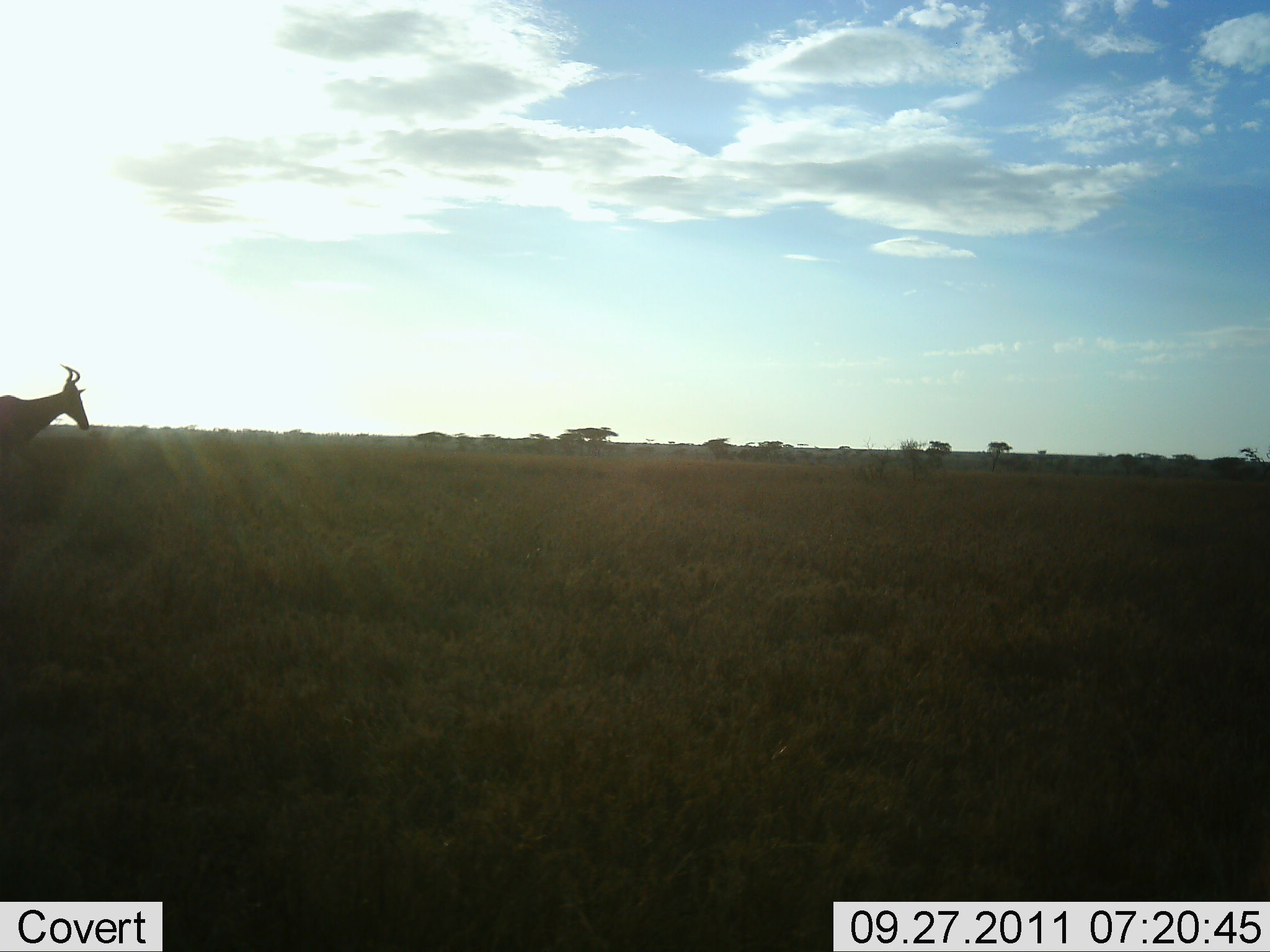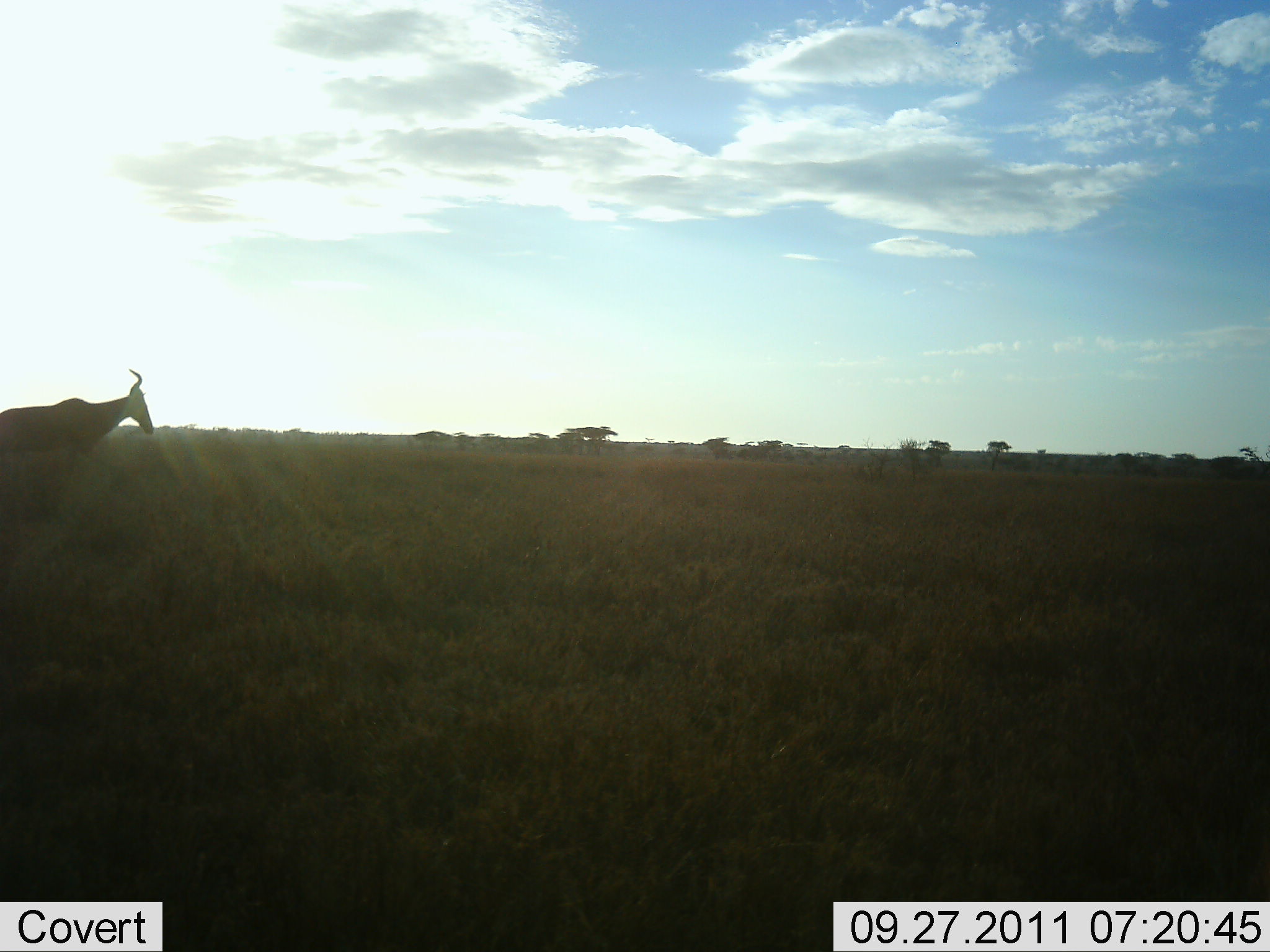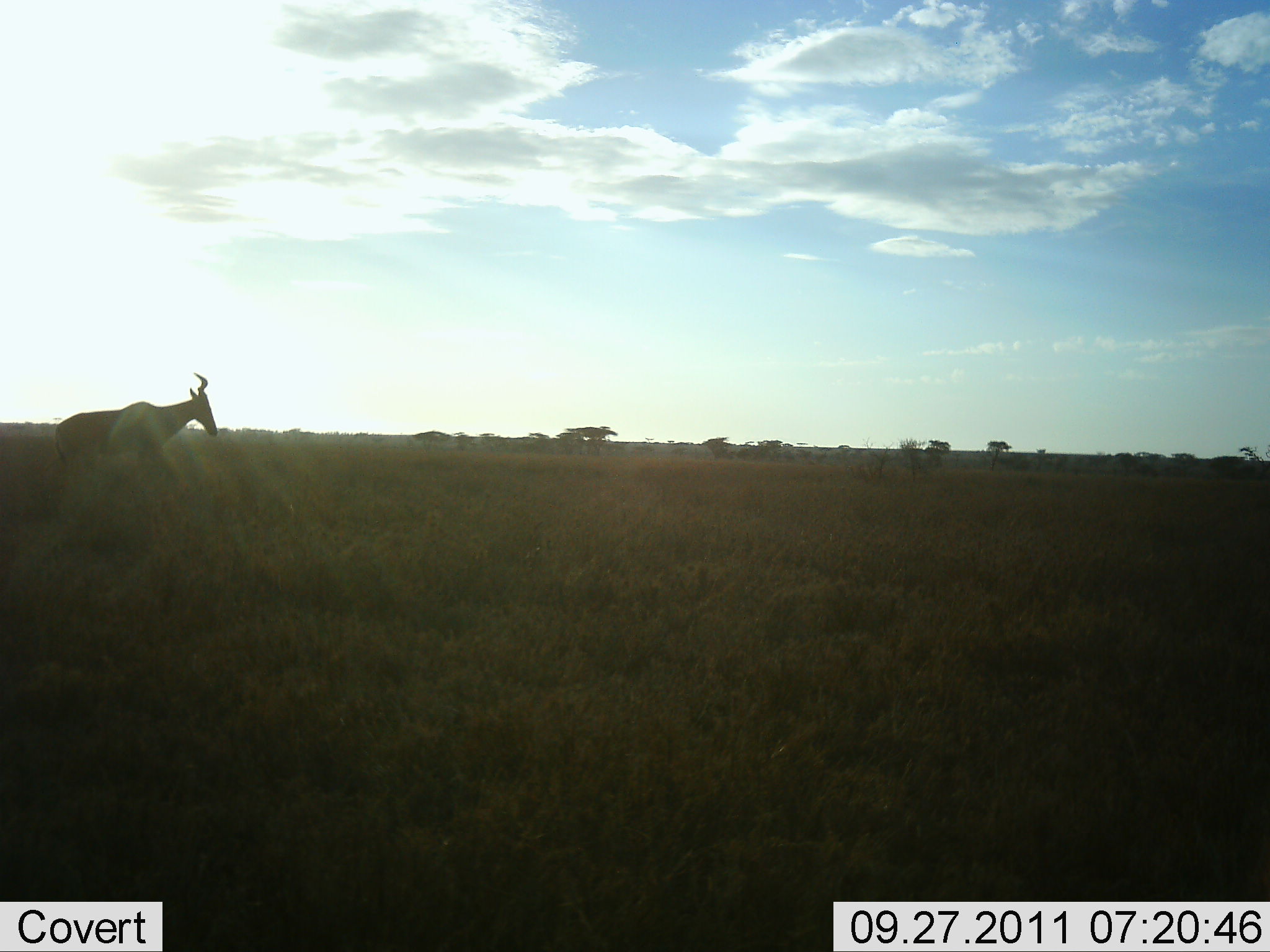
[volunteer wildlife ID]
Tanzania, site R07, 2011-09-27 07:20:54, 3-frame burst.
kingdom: Animalia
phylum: Chordata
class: Mammalia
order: Artiodactyla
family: Bovidae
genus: Alcelaphus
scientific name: Alcelaphus buselaphus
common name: hartebeest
Hartebeest (Alcelaphus buselaphus), count 1. Behavior (volunteer vote fractions): standing 0%, resting 0%, moving 100%, interacting 0%. Young present (vote fraction): 0%. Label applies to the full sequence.